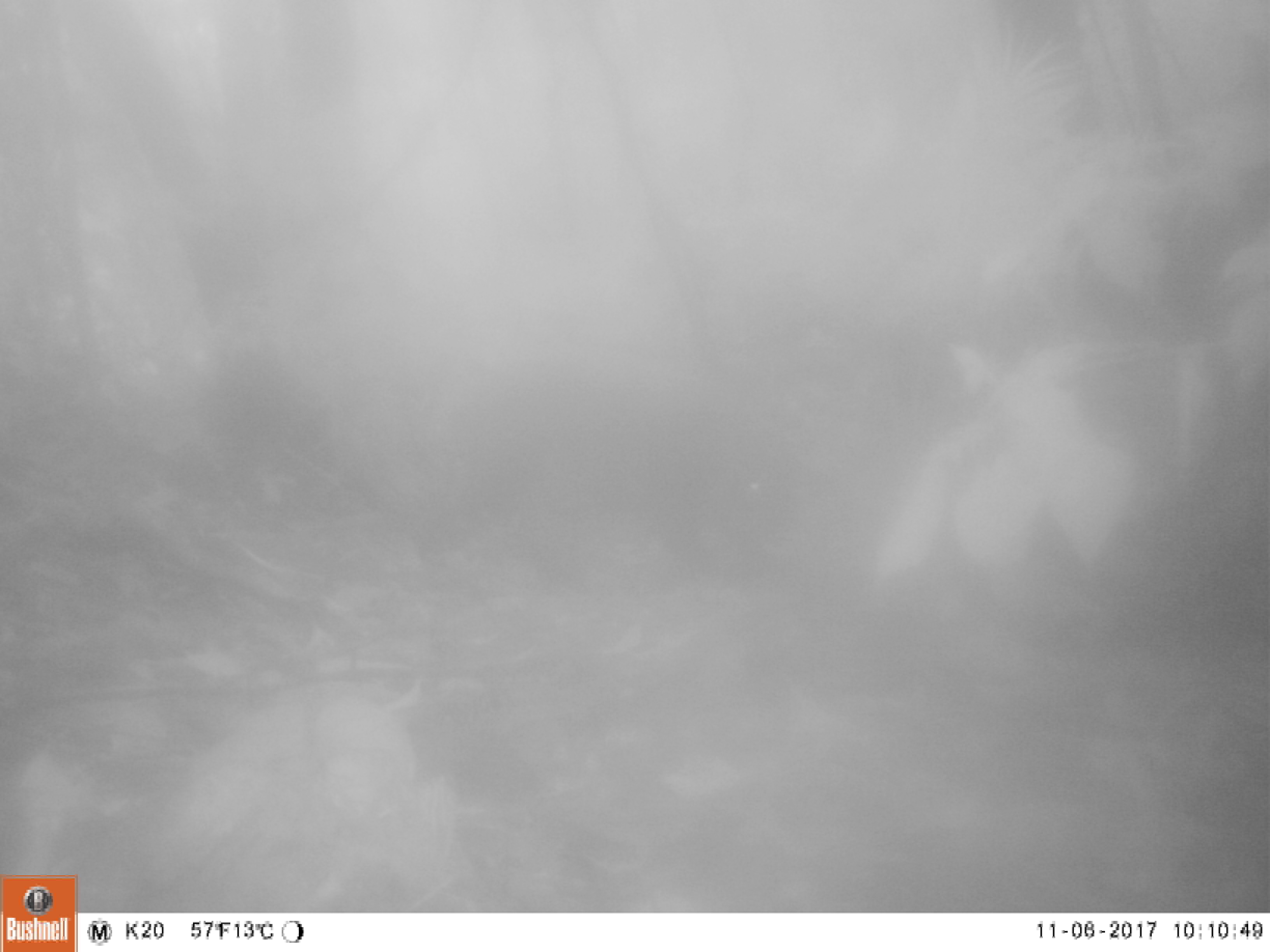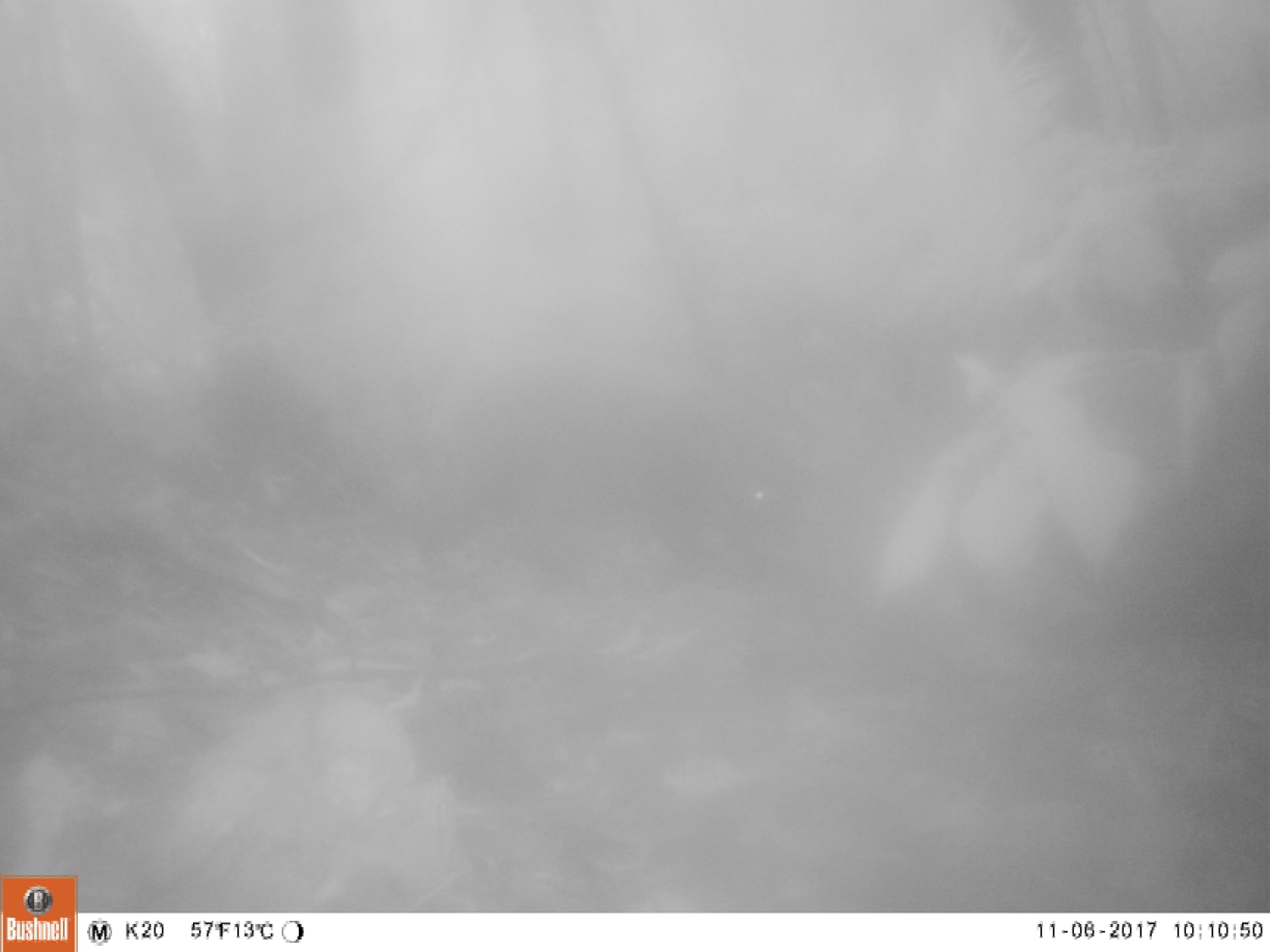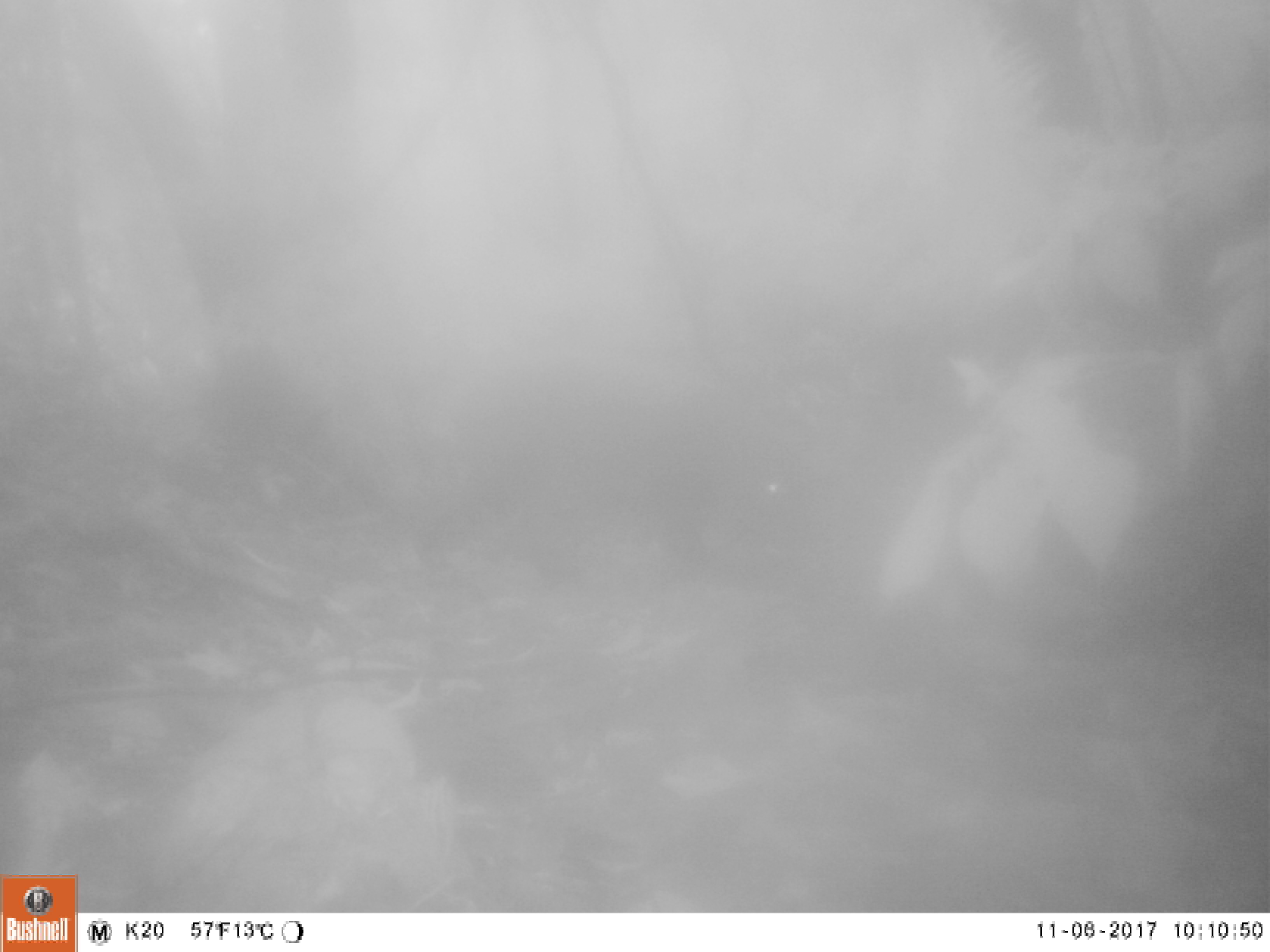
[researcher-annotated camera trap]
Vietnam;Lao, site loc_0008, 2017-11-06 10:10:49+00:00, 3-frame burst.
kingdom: Animalia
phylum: Chordata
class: Mammalia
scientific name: Mammalia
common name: mammal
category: unidentified small mammal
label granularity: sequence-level